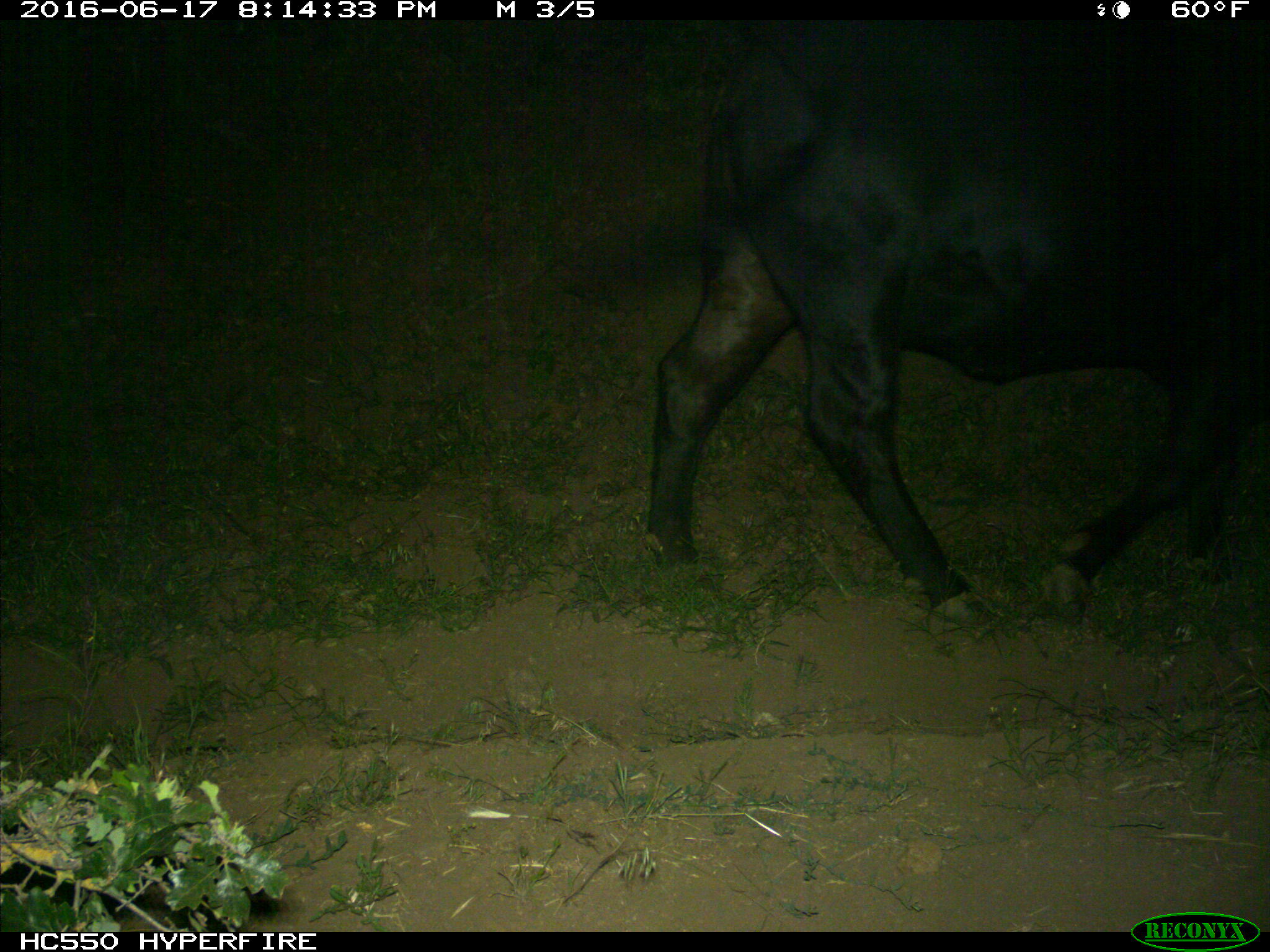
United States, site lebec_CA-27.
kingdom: Animalia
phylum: Chordata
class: Mammalia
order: Artiodactyla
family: Bovidae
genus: Bos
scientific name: Bos taurus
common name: domestic cow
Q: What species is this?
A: Bos taurus (domestic cow).